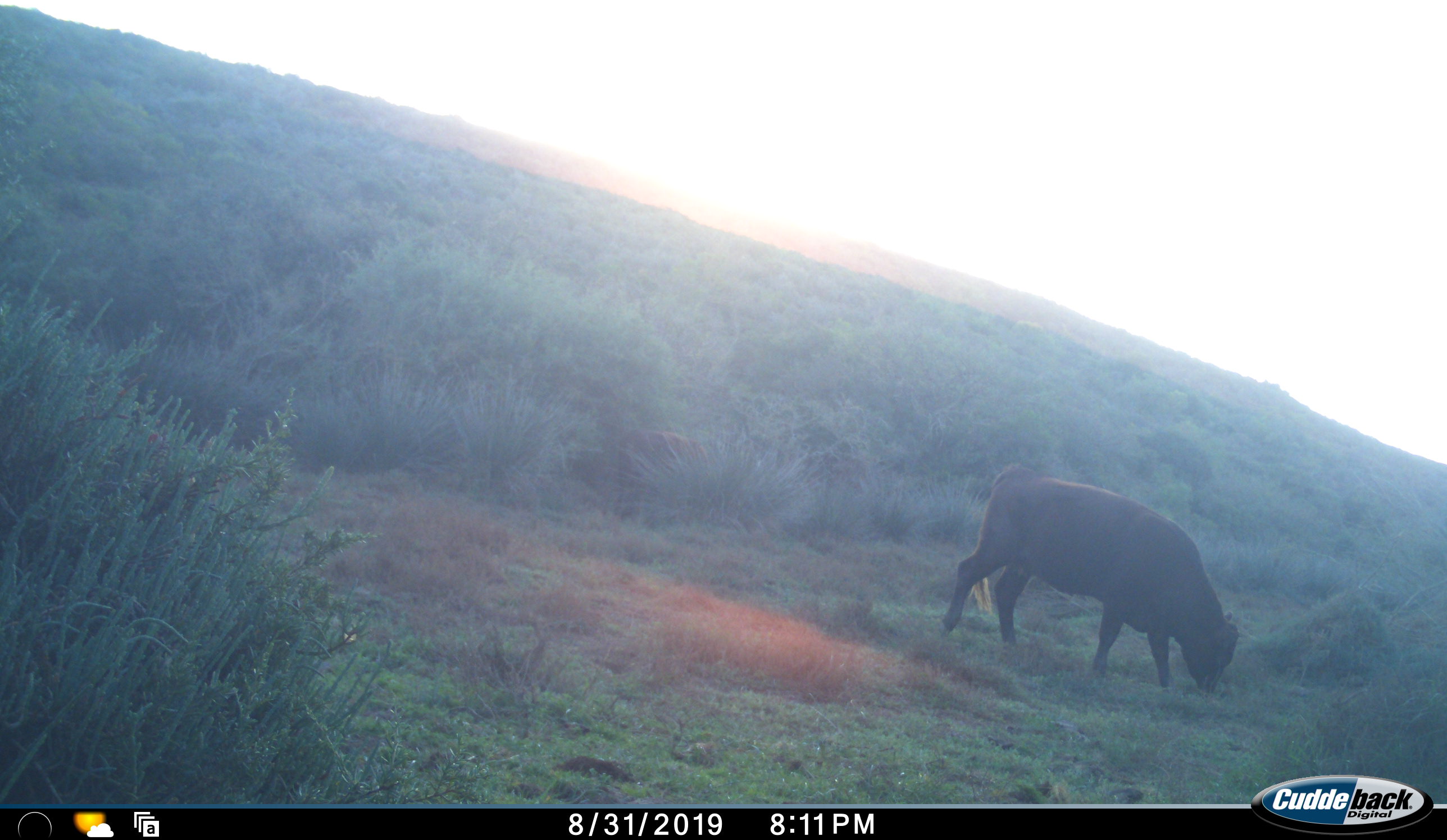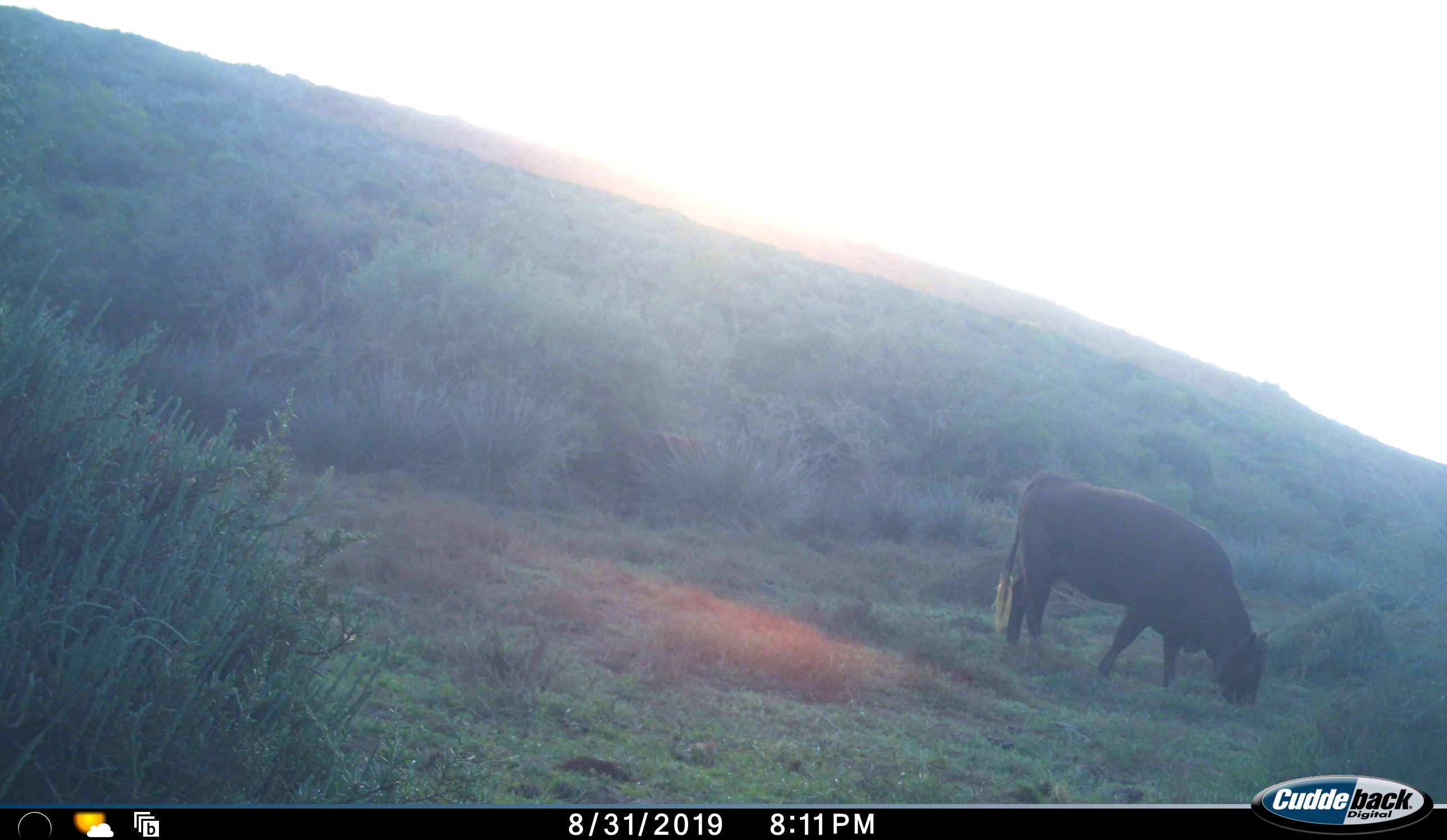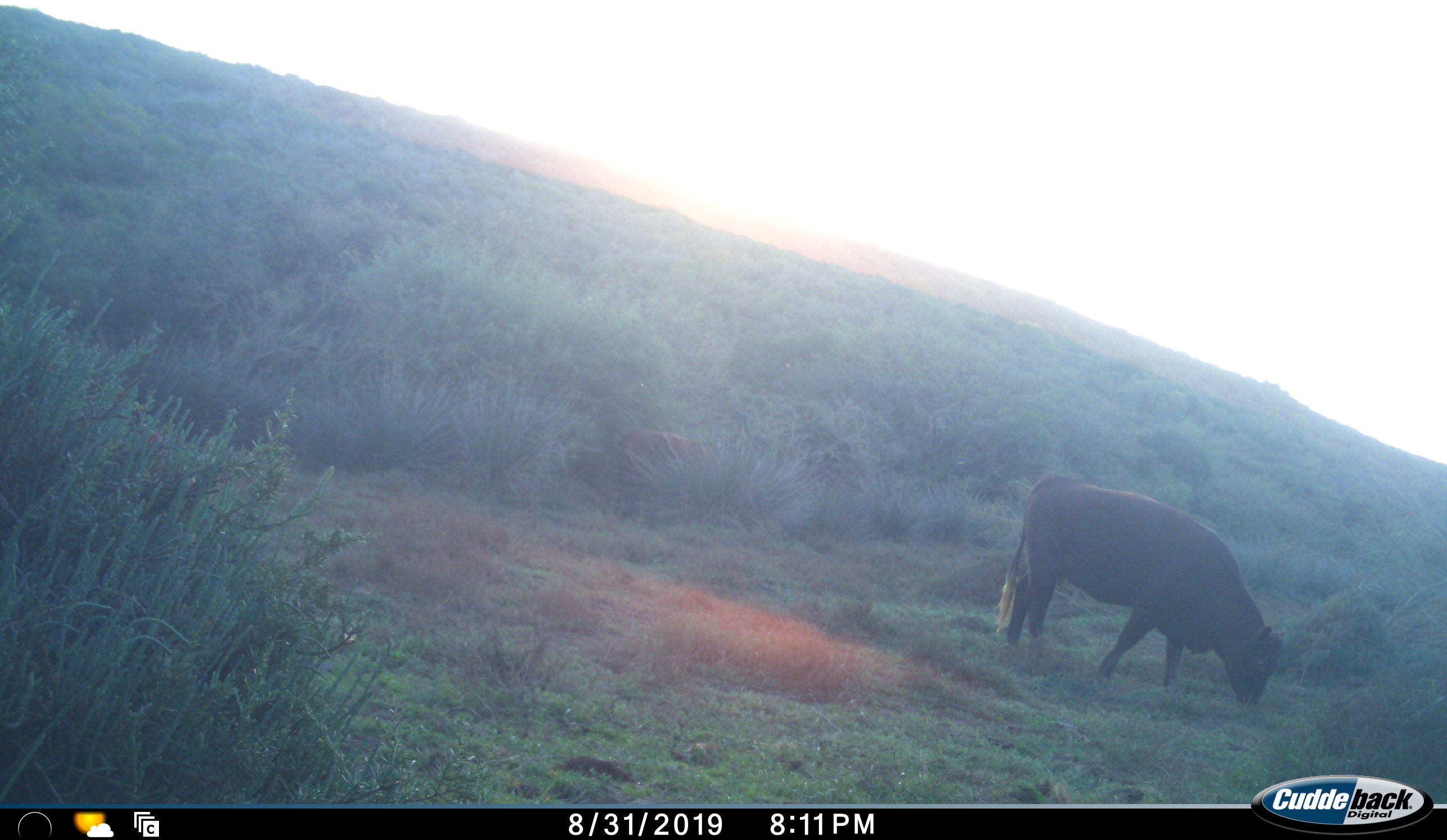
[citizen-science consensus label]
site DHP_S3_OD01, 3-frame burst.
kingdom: Animalia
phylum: Chordata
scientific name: Vertebrata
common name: domestic animal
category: domesticanimal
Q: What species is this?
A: Domesticanimal (domestic animal) (Vertebrata).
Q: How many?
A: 1.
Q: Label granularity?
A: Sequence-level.